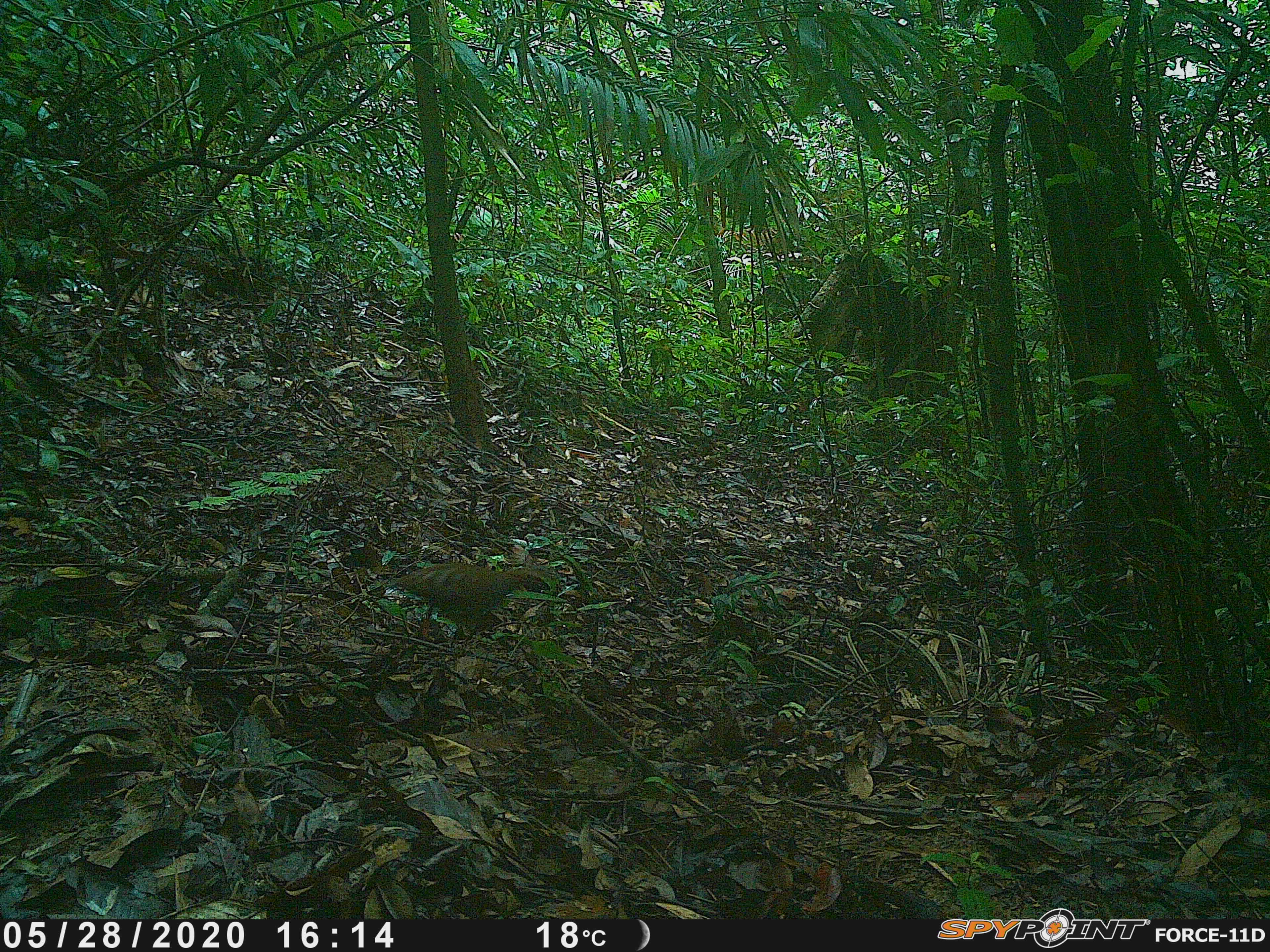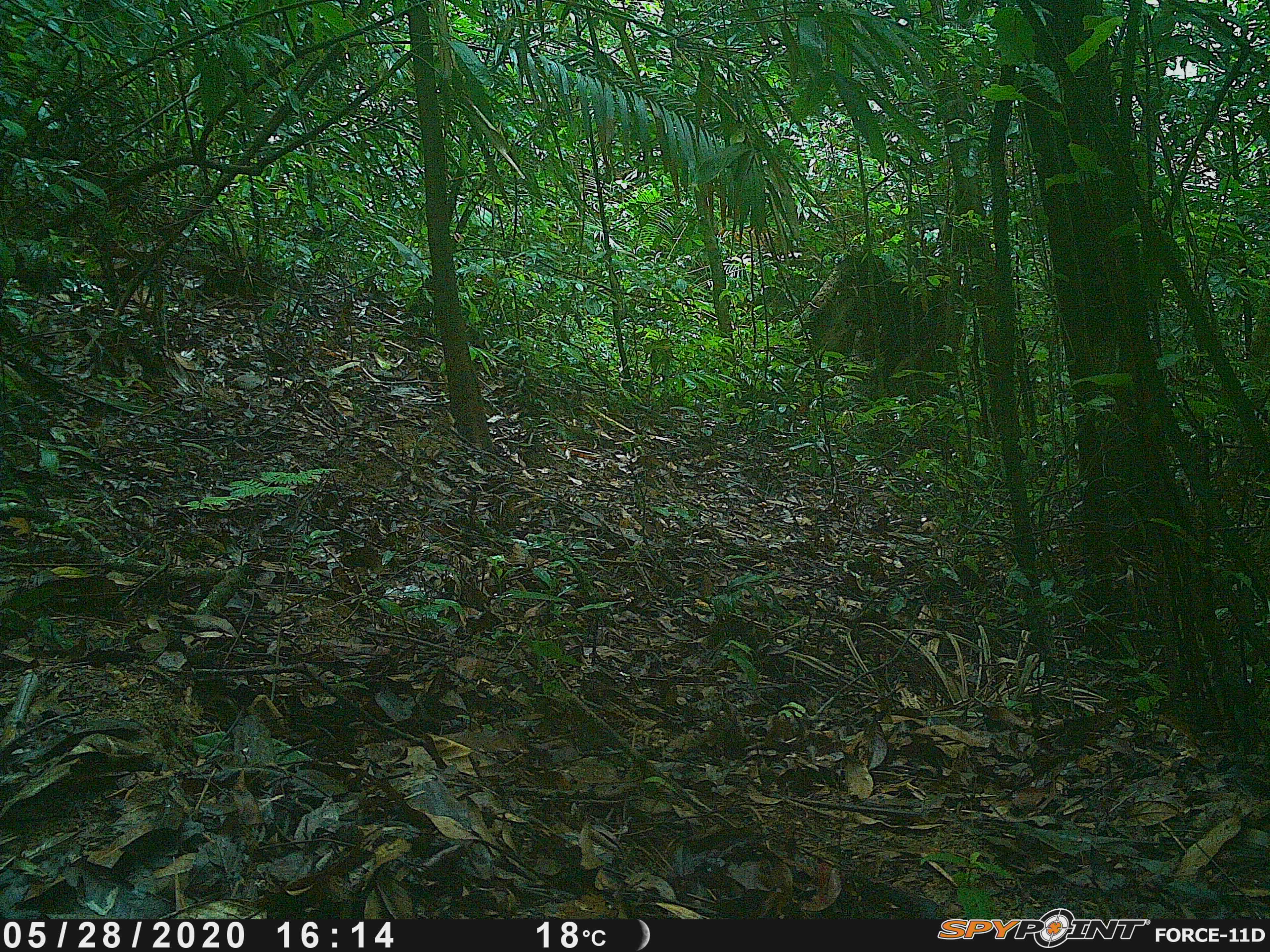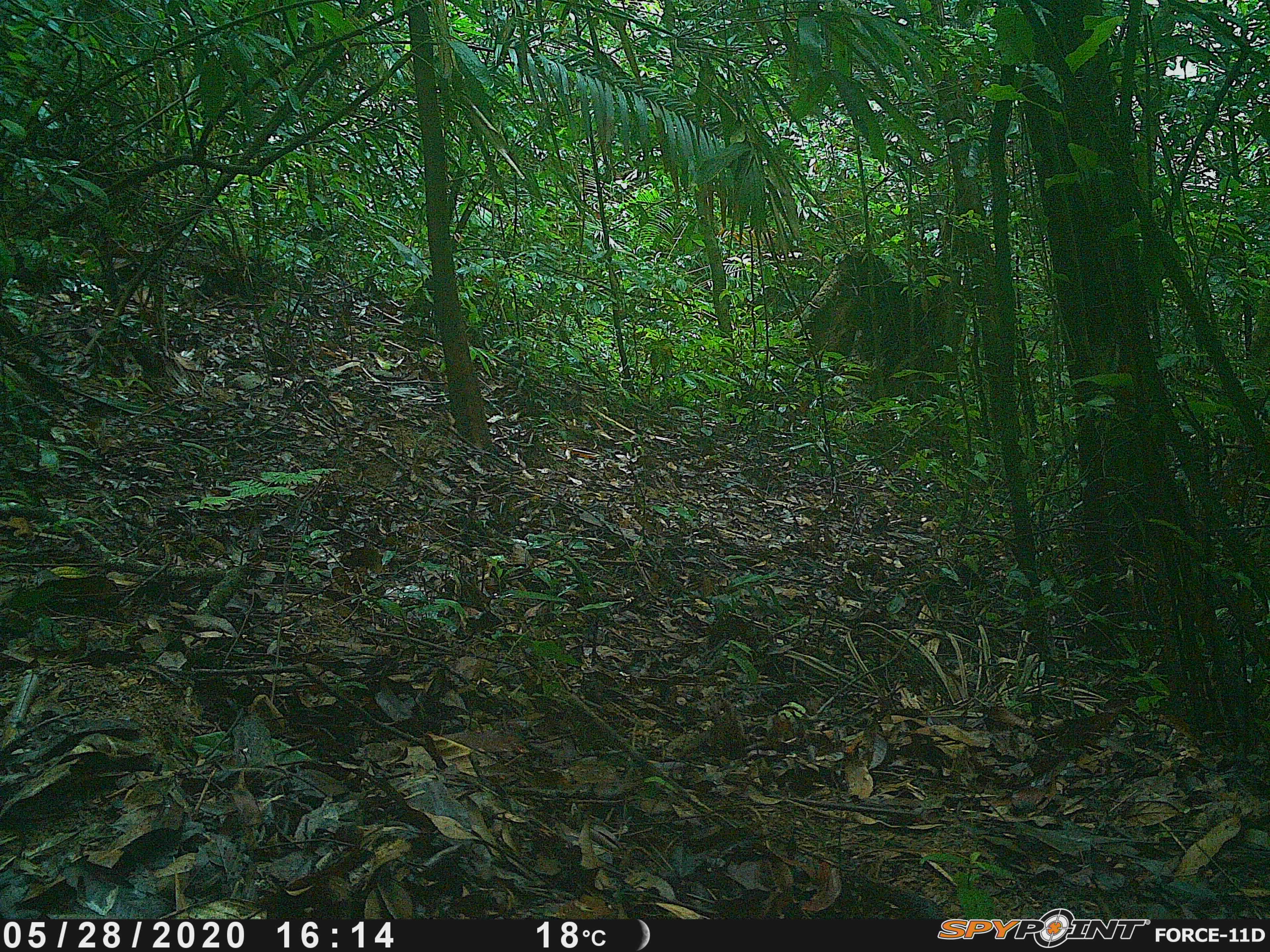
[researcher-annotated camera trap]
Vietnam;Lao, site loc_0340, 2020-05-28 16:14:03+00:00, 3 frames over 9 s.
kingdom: Animalia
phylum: Chordata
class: Aves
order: Galliformes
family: Phasianidae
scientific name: Phasianidae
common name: partridge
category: unidentified partridge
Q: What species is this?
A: Unidentified partridge (partridge) (Phasianidae).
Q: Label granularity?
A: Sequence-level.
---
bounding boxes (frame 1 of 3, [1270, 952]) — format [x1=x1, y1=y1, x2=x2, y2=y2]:
unidentified partridge: [x1=396, y1=561, x2=542, y2=643]